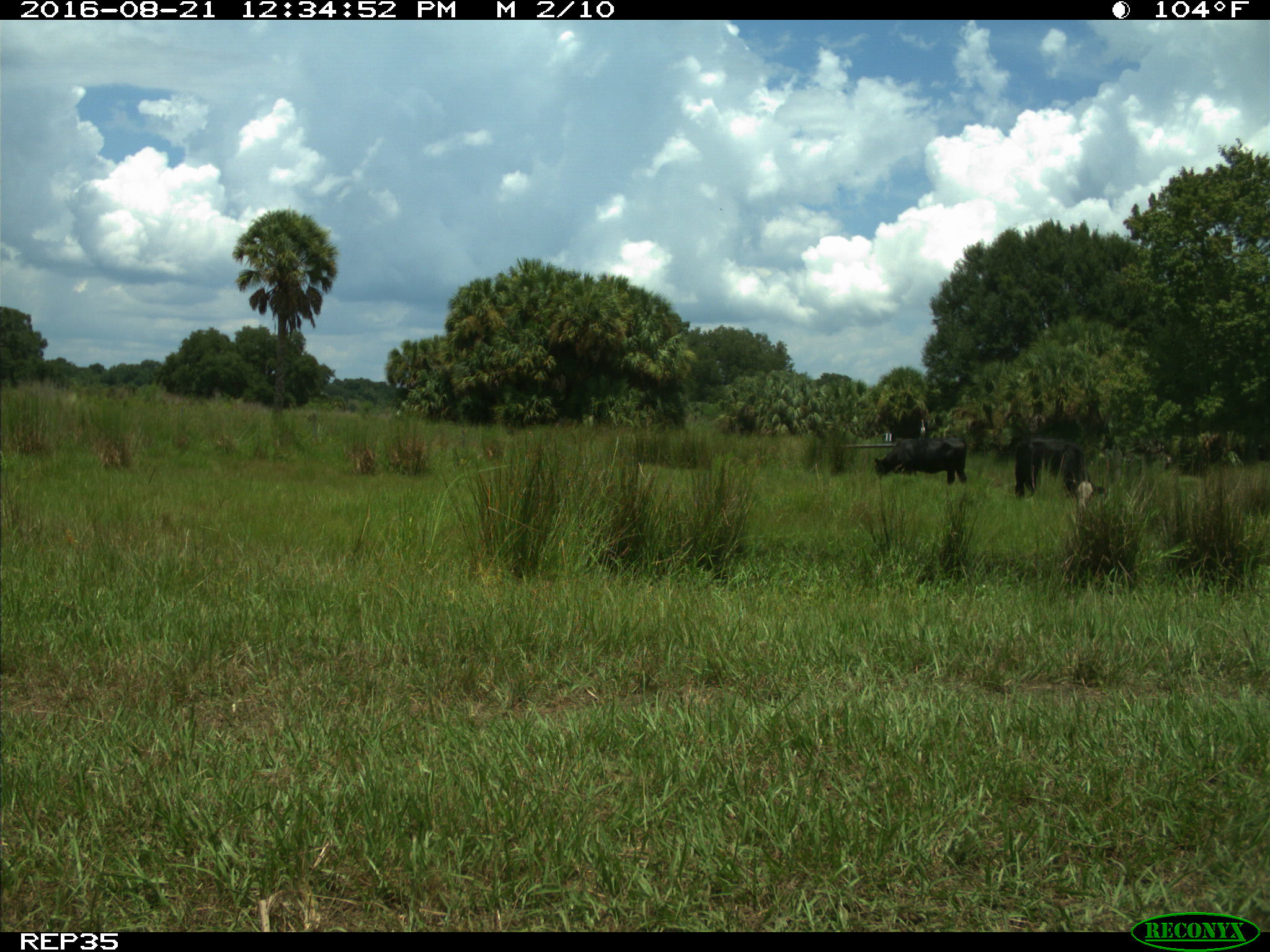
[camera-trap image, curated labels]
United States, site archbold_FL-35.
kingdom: Animalia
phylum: Chordata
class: Mammalia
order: Artiodactyla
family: Bovidae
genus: Bos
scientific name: Bos taurus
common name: domestic cow